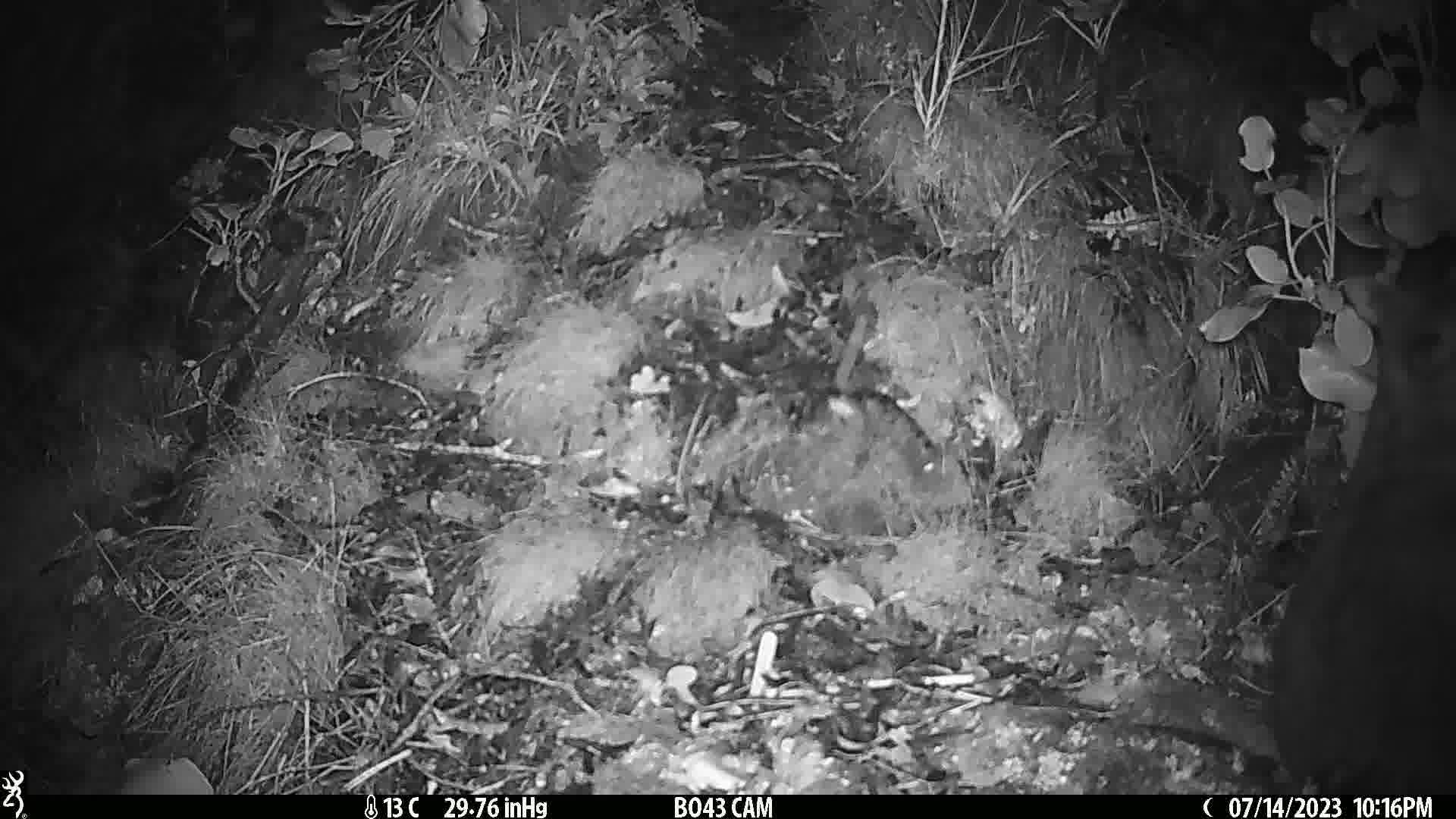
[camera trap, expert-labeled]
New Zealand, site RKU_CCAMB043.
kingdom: Animalia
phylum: Chordata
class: Mammalia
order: Diprotodontia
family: Phalangeridae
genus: Trichosurus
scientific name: Trichosurus vulpecula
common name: common brushtail possum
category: possum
Possum (common brushtail possum) (Trichosurus vulpecula).